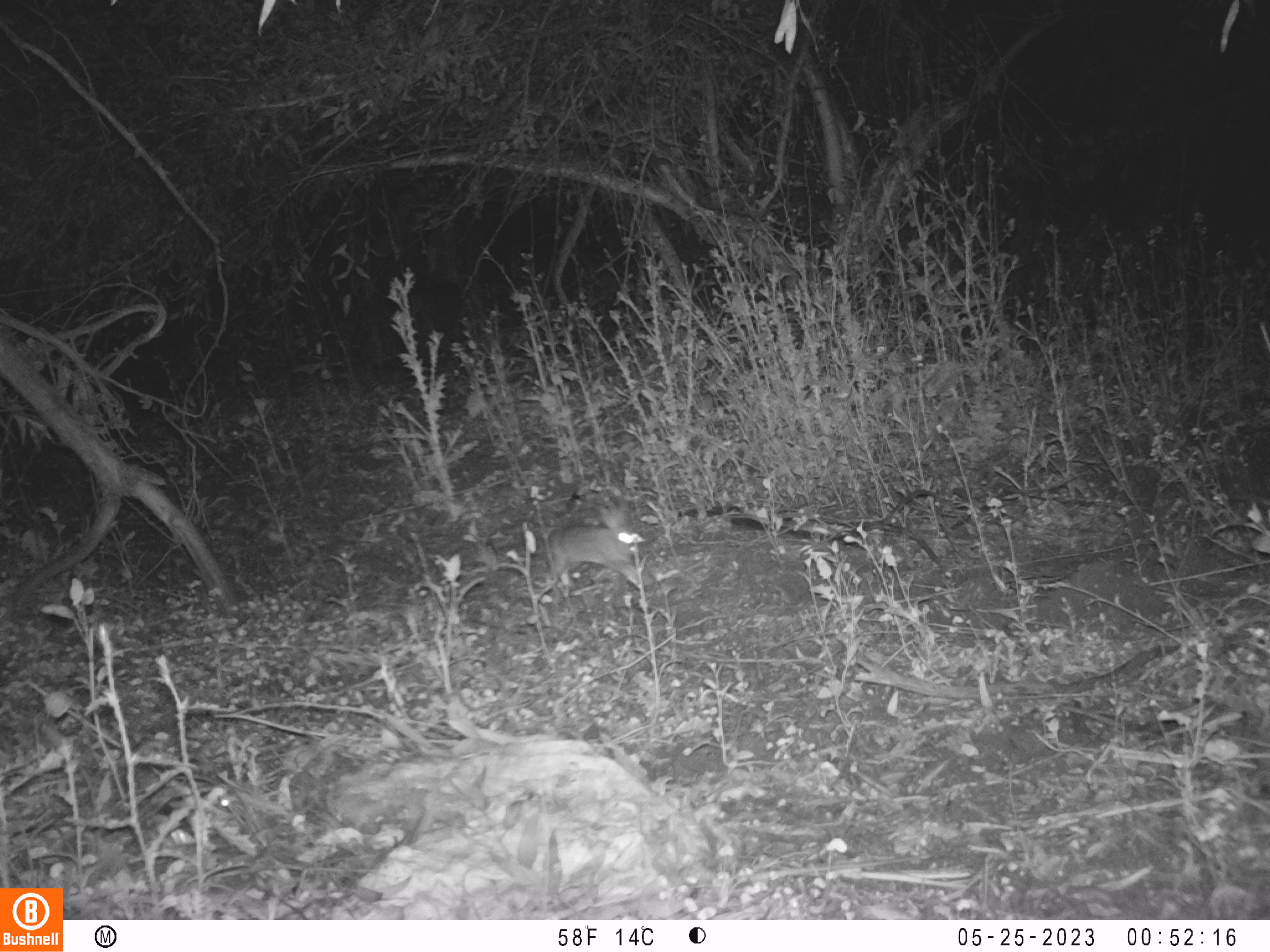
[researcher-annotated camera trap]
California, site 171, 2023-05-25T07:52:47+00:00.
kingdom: Animalia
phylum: Chordata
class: Mammalia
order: Lagomorpha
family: Leporidae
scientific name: Leporidae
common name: rabbit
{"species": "rabbit (Leporidae)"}